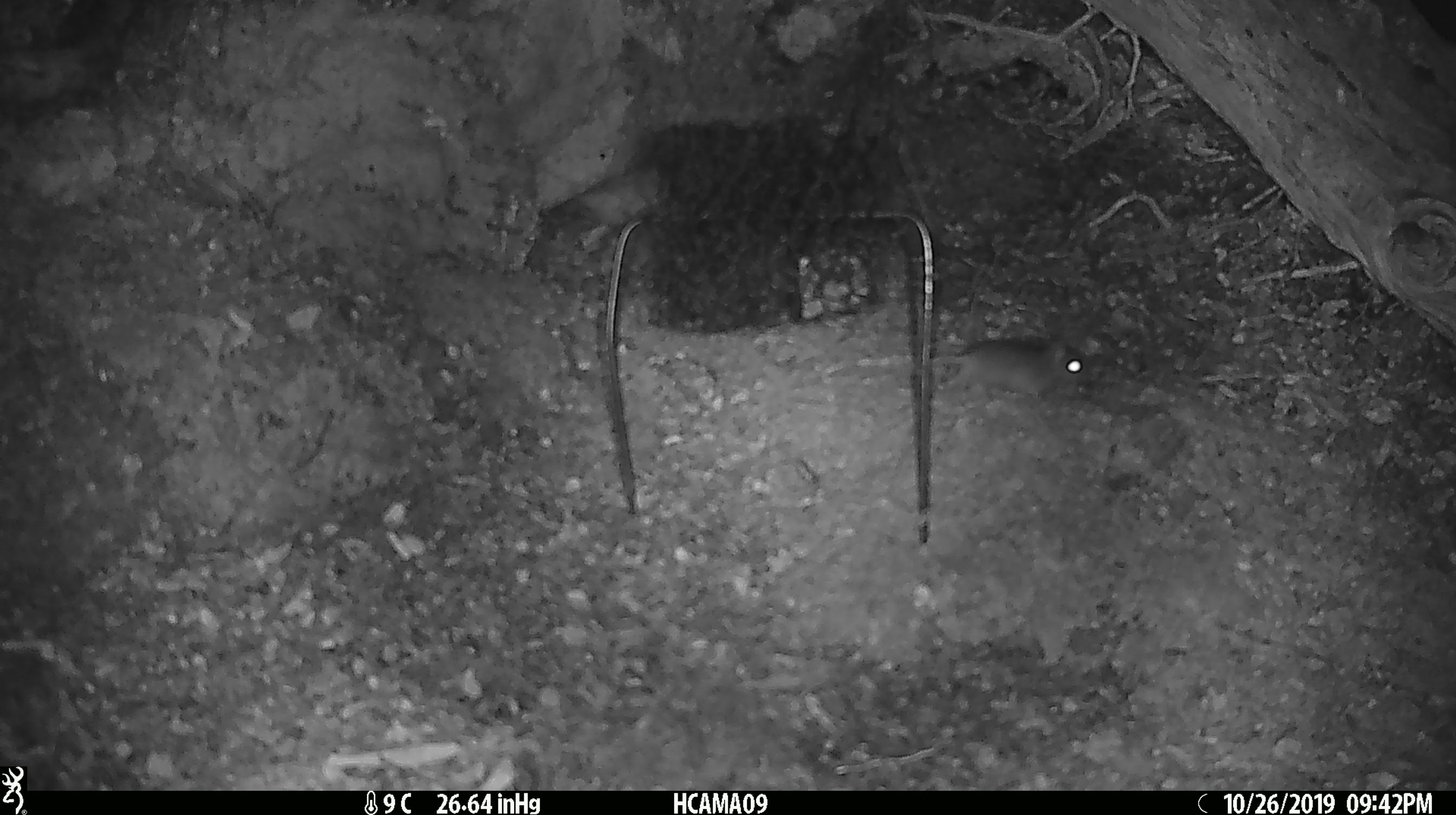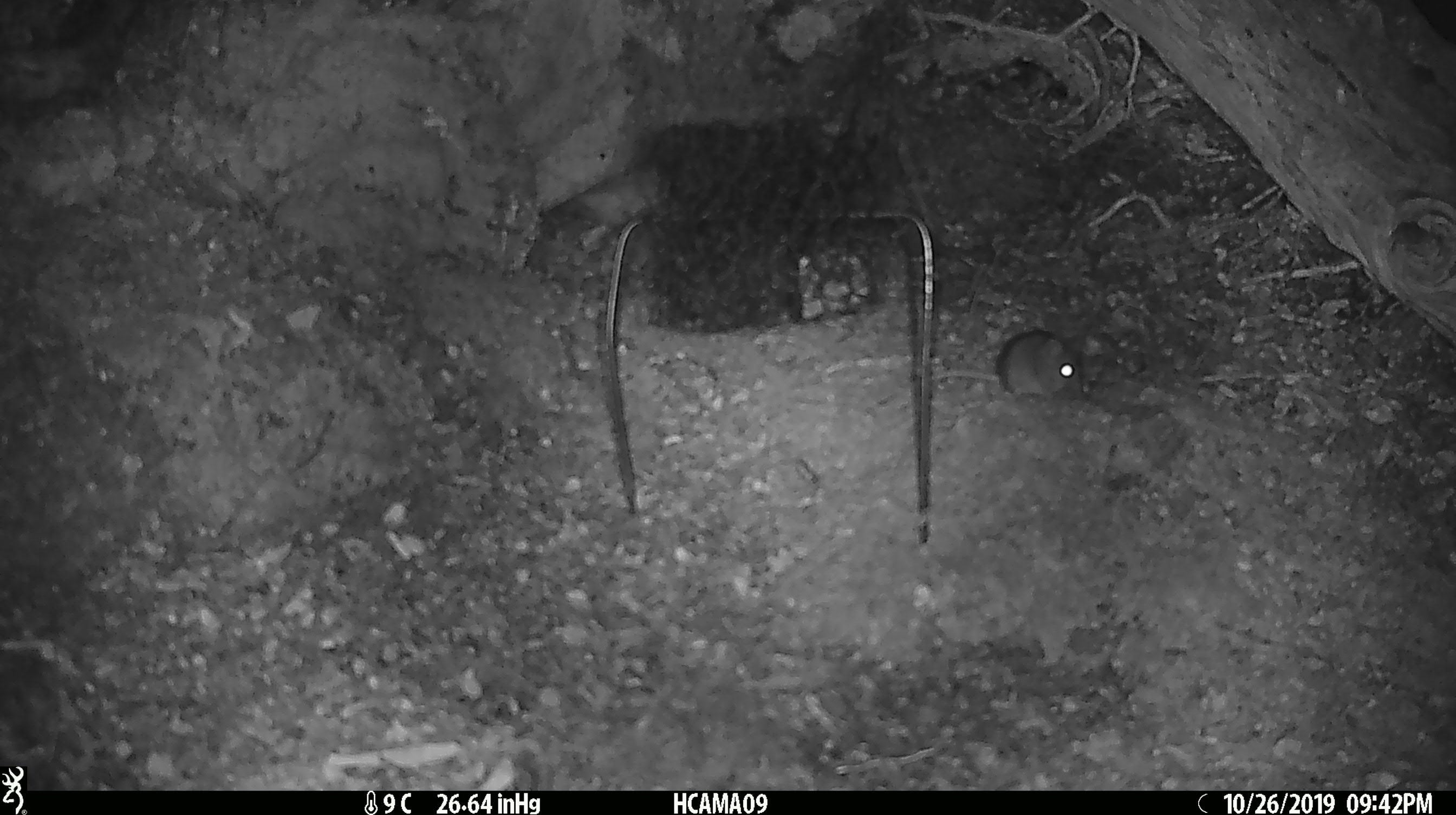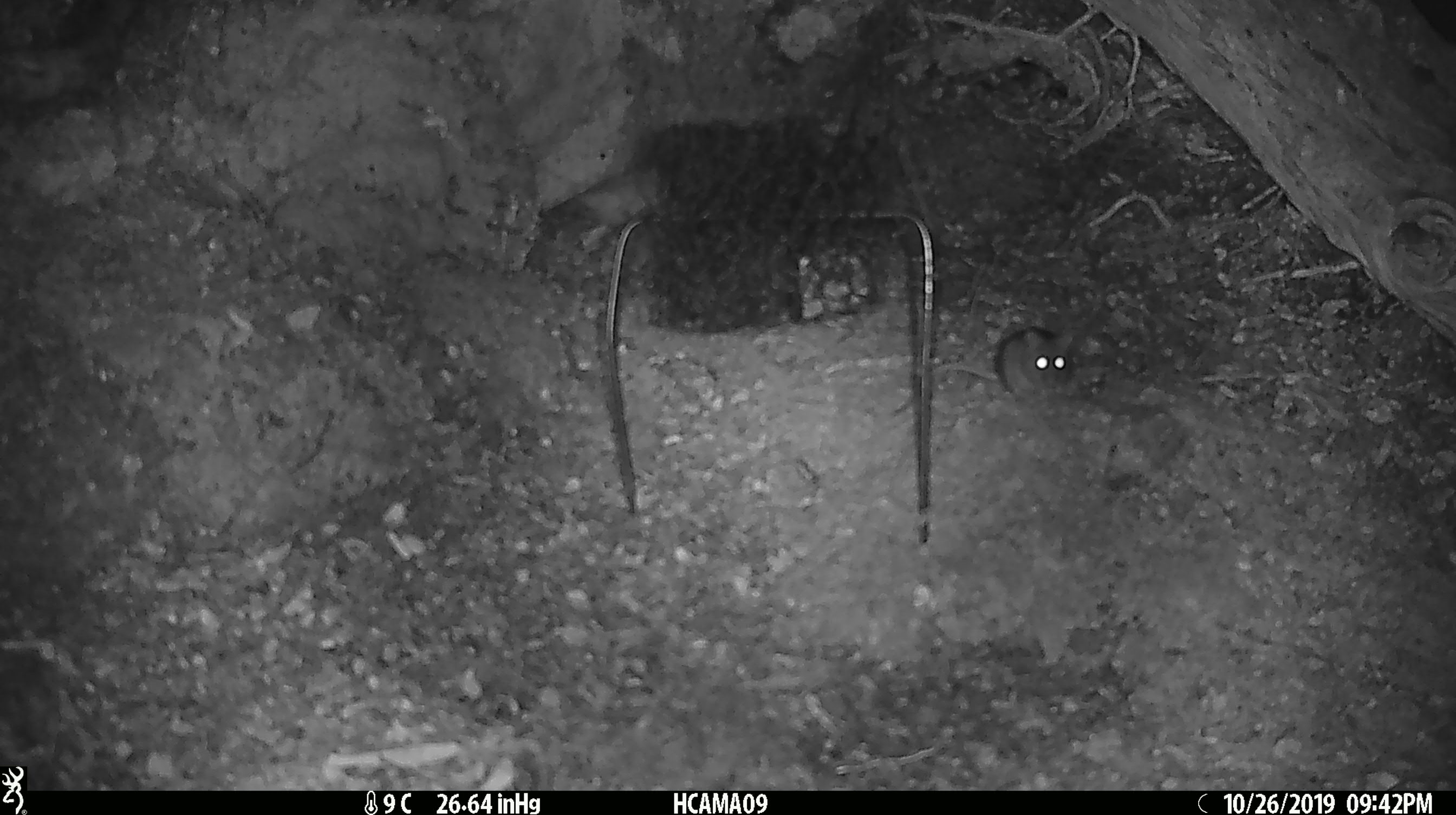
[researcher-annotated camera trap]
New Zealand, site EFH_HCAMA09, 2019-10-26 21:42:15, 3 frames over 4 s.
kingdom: Animalia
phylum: Chordata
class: Mammalia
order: Rodentia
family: Muridae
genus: Mus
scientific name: Mus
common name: mouse